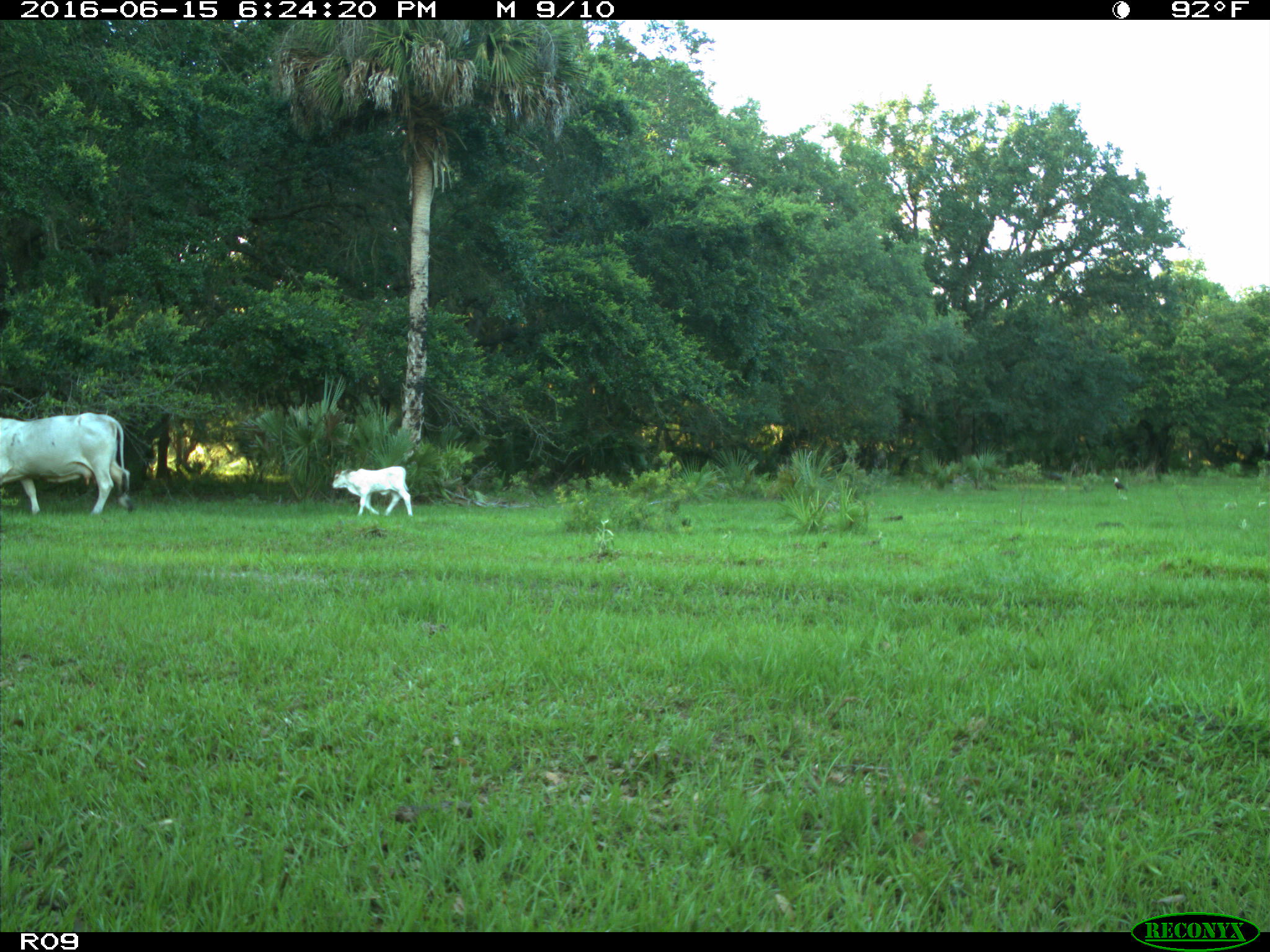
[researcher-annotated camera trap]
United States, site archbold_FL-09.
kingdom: Animalia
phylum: Chordata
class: Mammalia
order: Artiodactyla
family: Bovidae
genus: Bos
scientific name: Bos taurus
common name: domestic cow